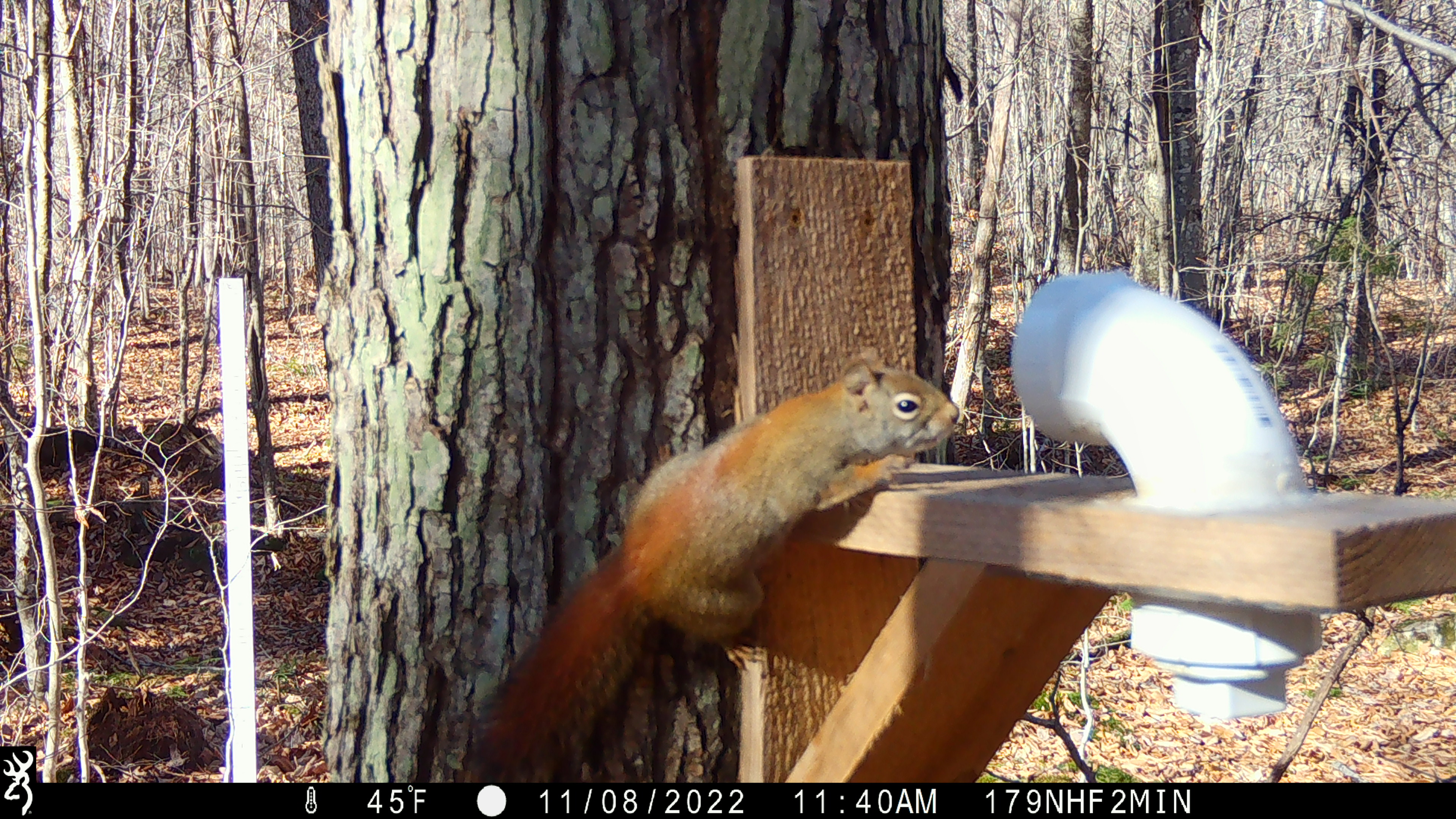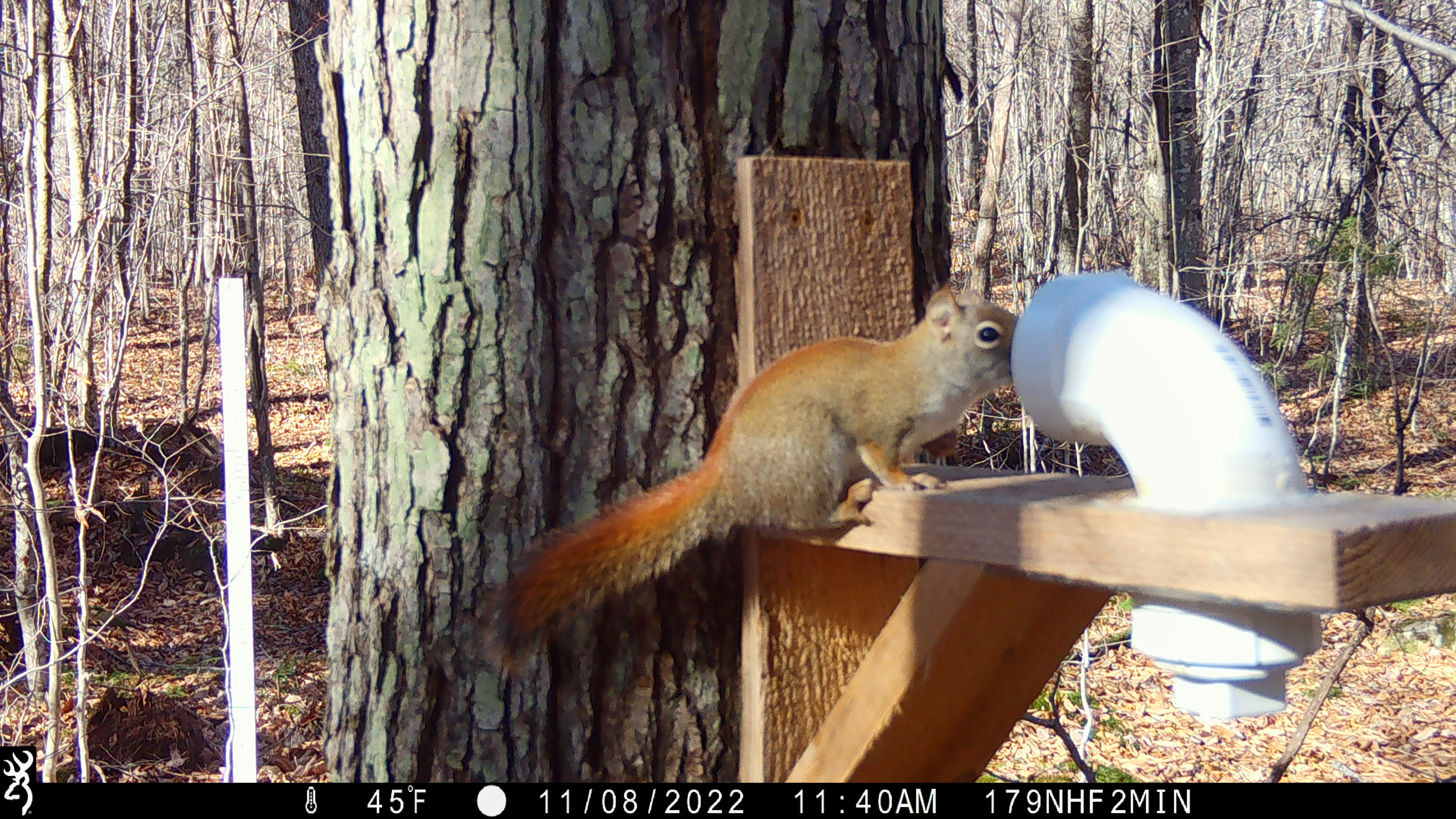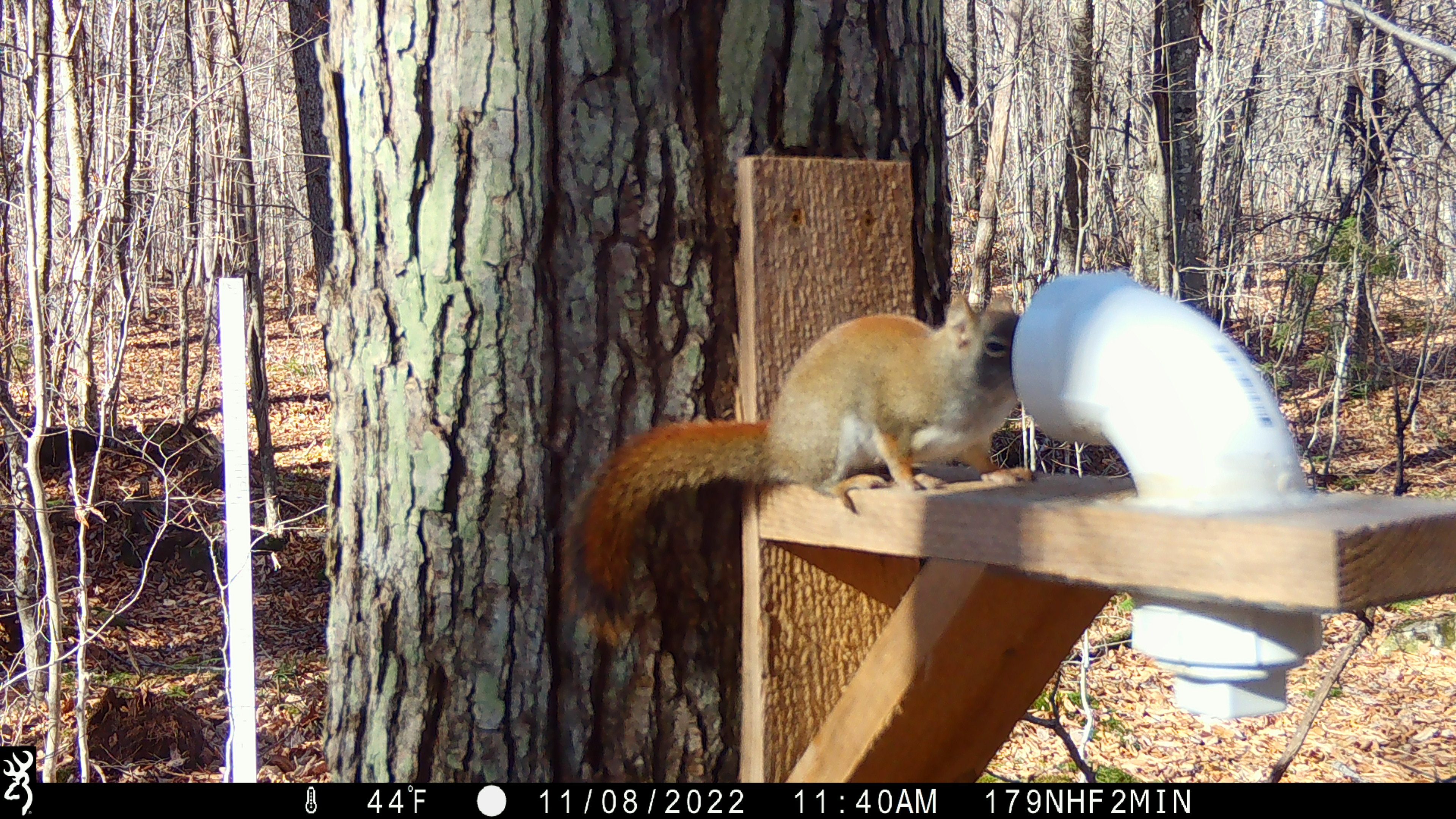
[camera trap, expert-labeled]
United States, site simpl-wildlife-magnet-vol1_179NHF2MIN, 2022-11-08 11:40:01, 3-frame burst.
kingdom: Animalia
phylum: Chordata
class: Mammalia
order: Rodentia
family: Sciuridae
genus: Tamiasciurus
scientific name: Tamiasciurus hudsonicus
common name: red squirrel